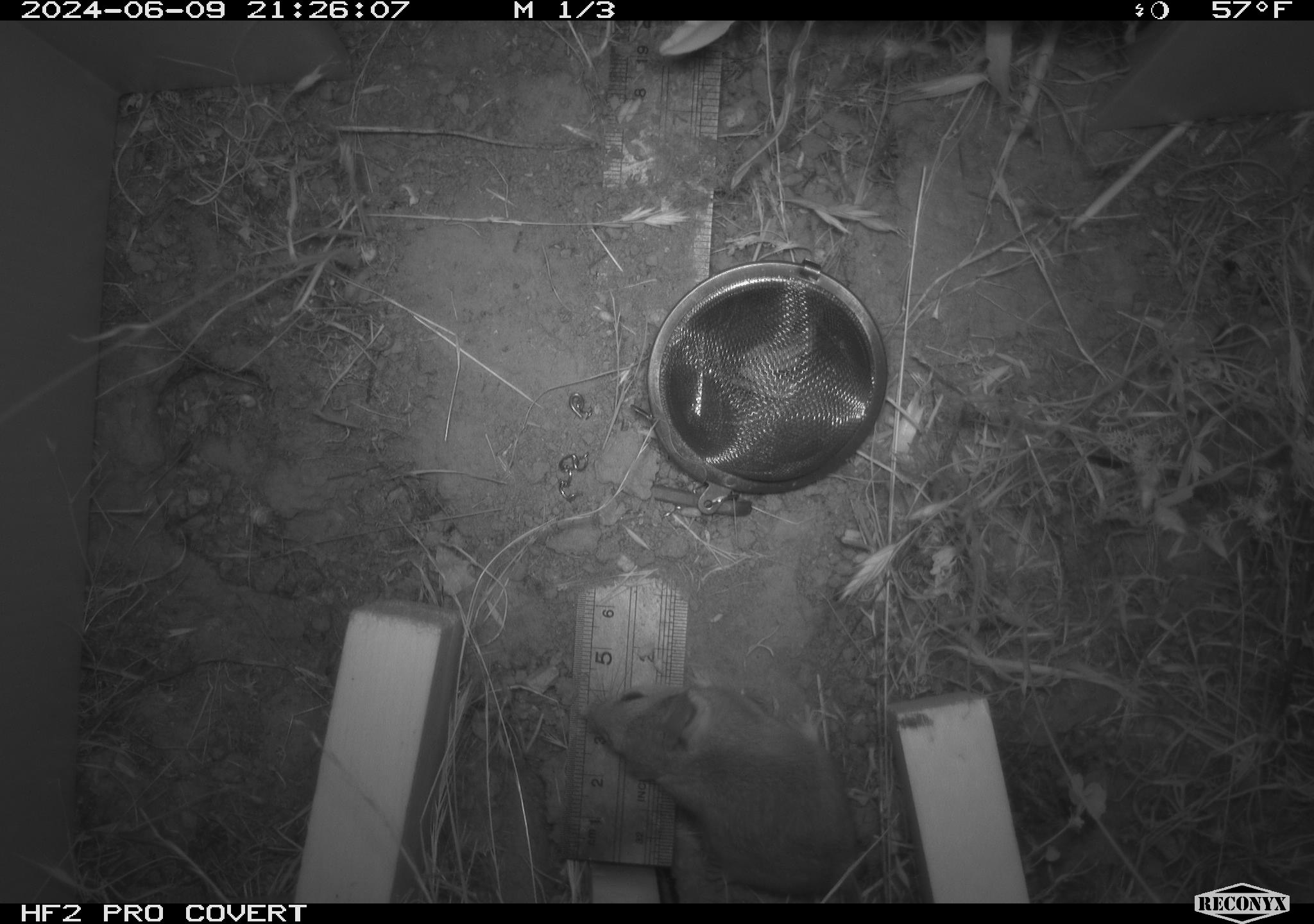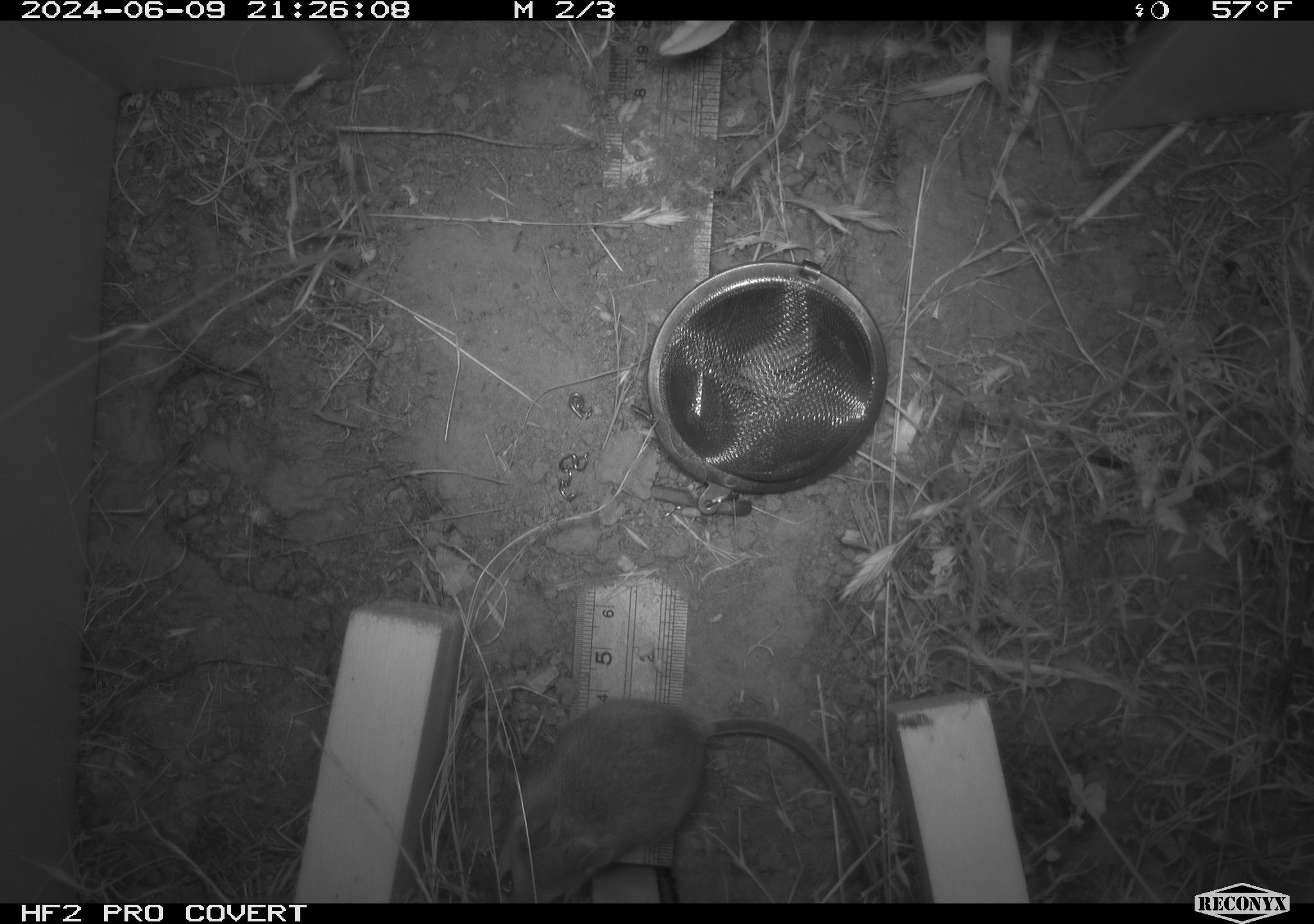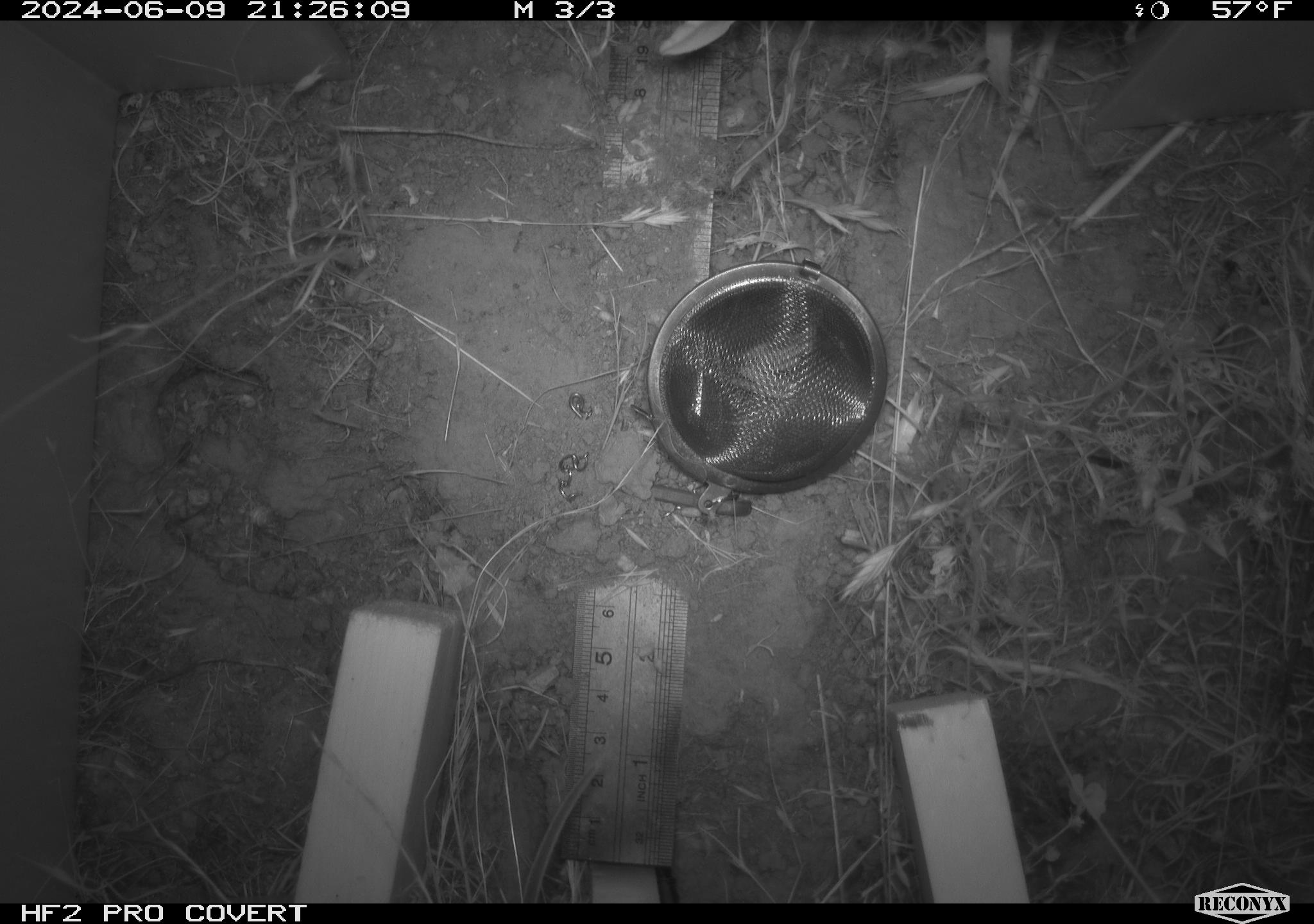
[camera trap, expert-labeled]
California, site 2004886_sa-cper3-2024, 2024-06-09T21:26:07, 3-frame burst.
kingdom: Animalia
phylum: Chordata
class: Mammalia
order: Rodentia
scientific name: Rodentia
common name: rodent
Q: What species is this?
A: Rodent (Rodentia).